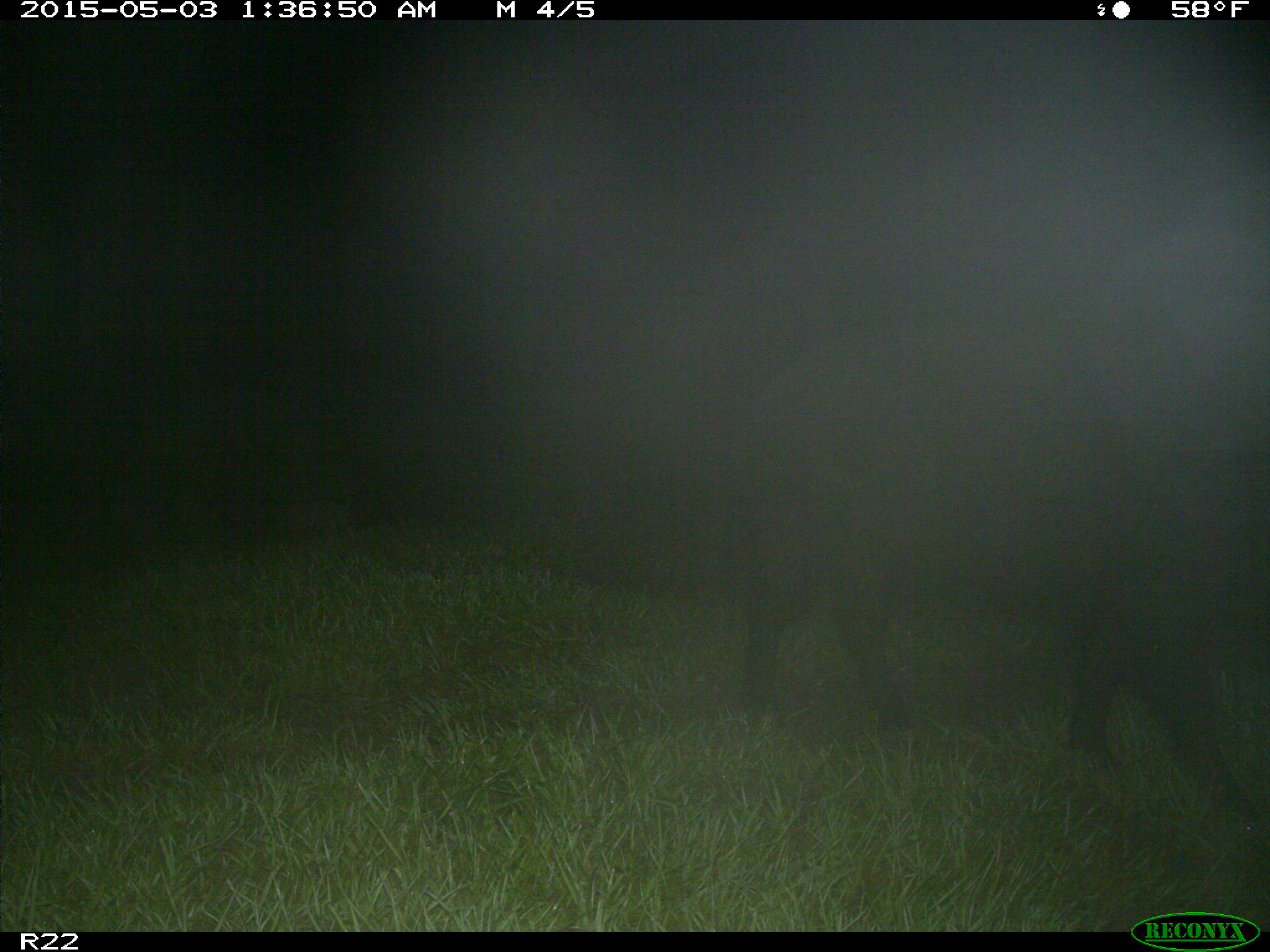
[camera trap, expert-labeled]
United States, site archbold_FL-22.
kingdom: Animalia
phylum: Chordata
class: Mammalia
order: Artiodactyla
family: Suidae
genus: Sus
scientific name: Sus scrofa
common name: wild boar